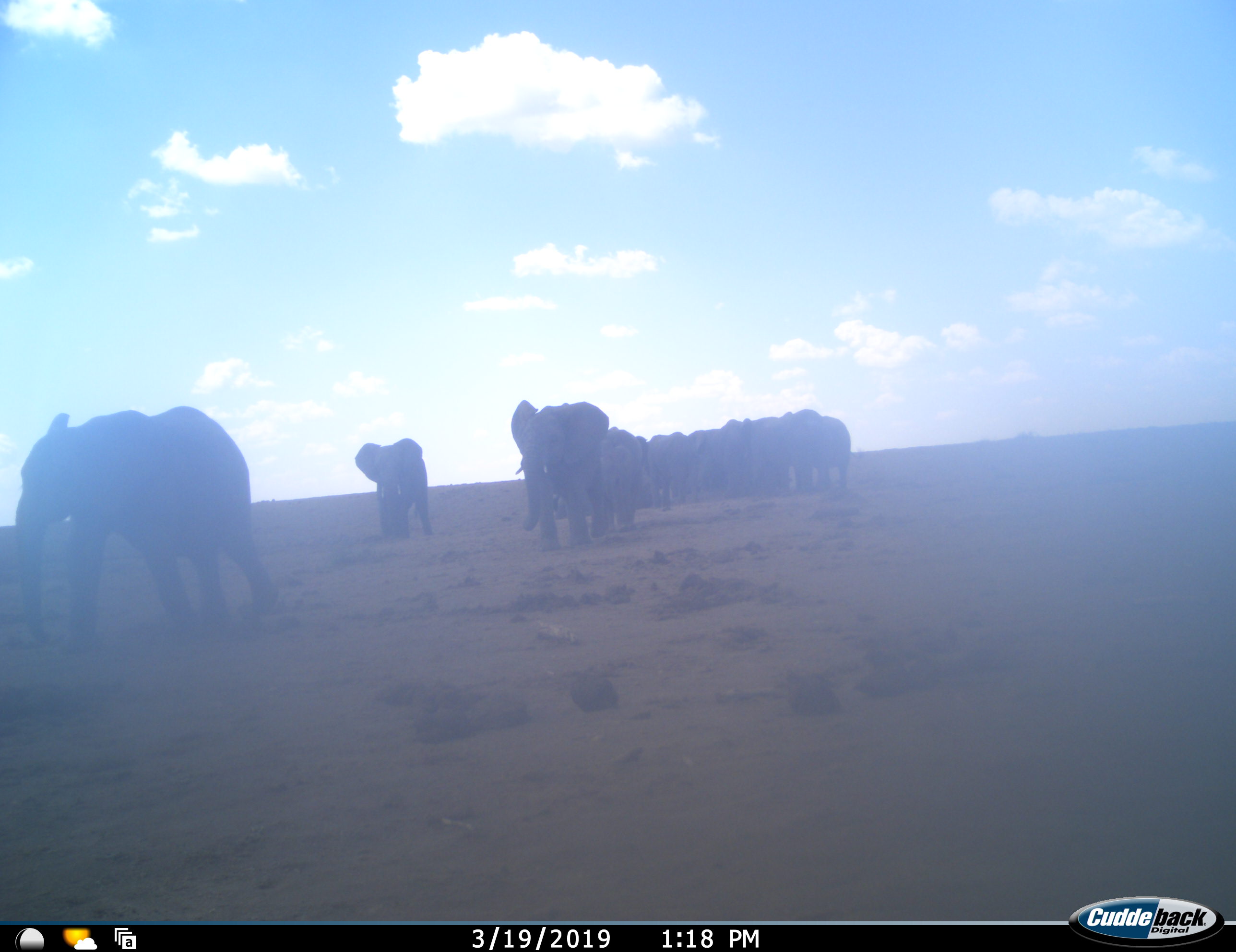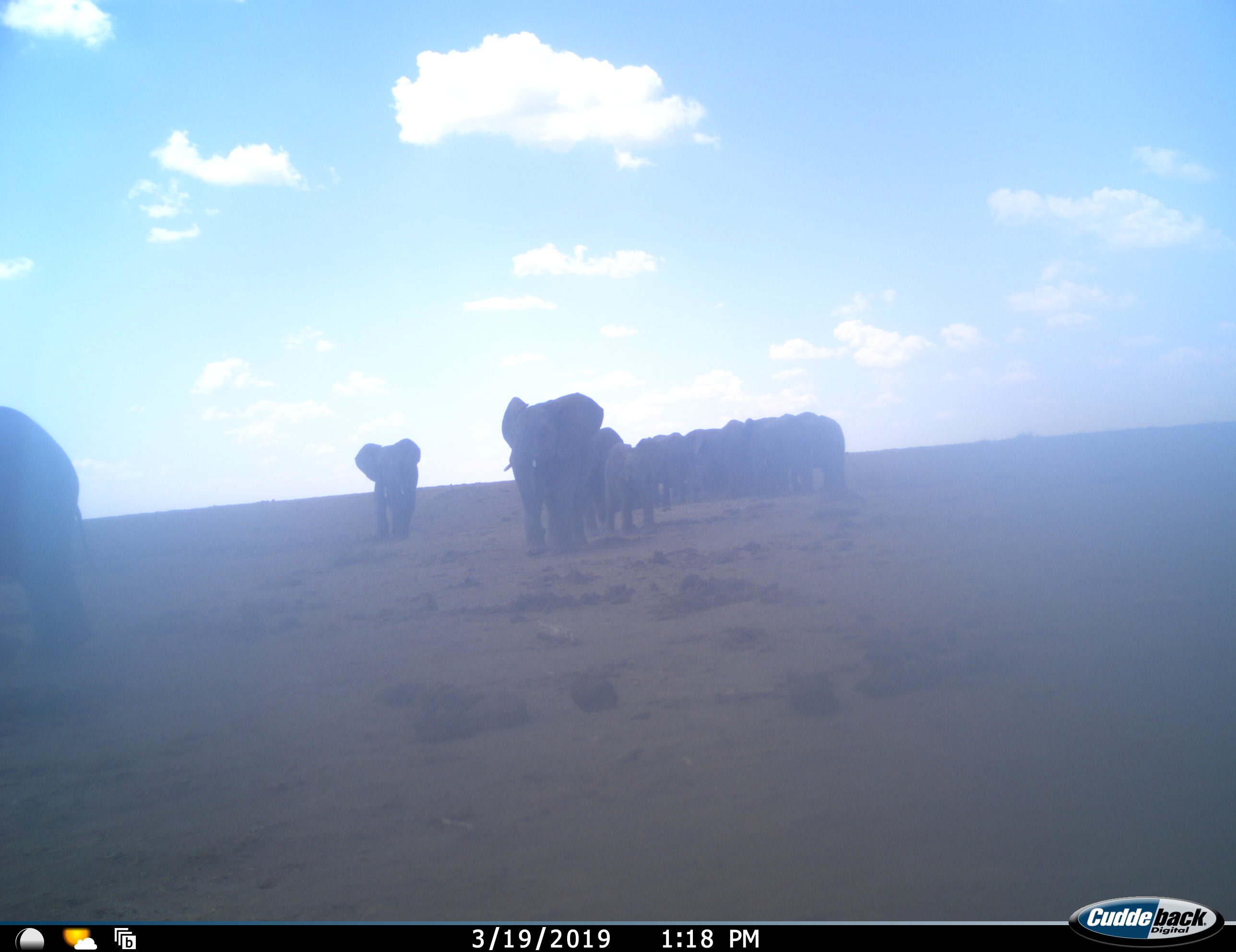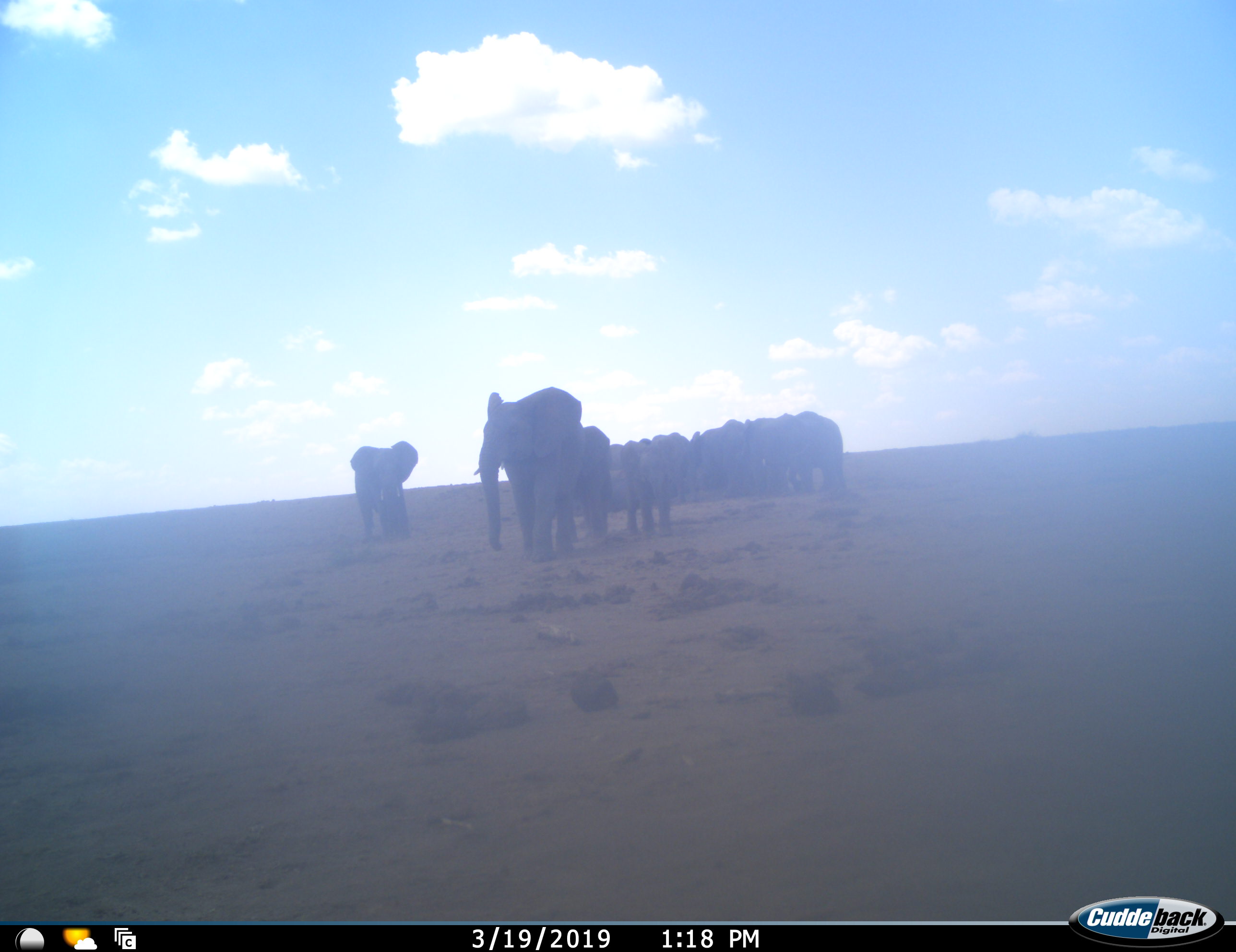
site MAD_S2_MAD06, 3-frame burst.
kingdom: Animalia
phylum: Chordata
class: Mammalia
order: Proboscidea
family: Elephantidae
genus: Loxodonta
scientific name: Loxodonta africana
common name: african bush elephant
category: elephant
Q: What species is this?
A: Elephant (african bush elephant) (Loxodonta africana).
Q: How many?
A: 11-50.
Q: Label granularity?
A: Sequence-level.